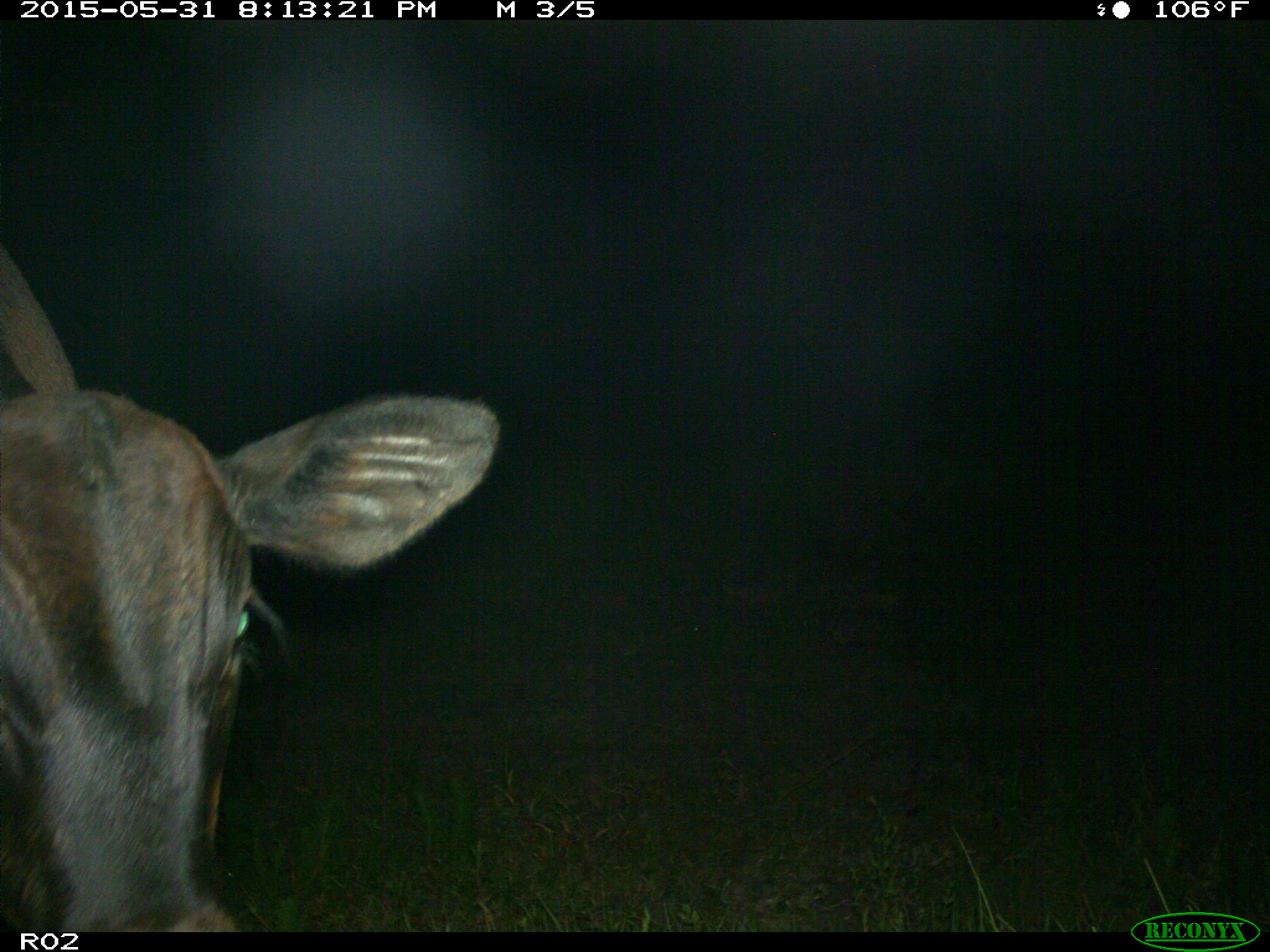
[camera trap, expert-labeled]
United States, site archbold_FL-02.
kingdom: Animalia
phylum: Chordata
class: Mammalia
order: Artiodactyla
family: Bovidae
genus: Bos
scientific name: Bos taurus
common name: domestic cow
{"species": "Bos taurus (domestic cow)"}